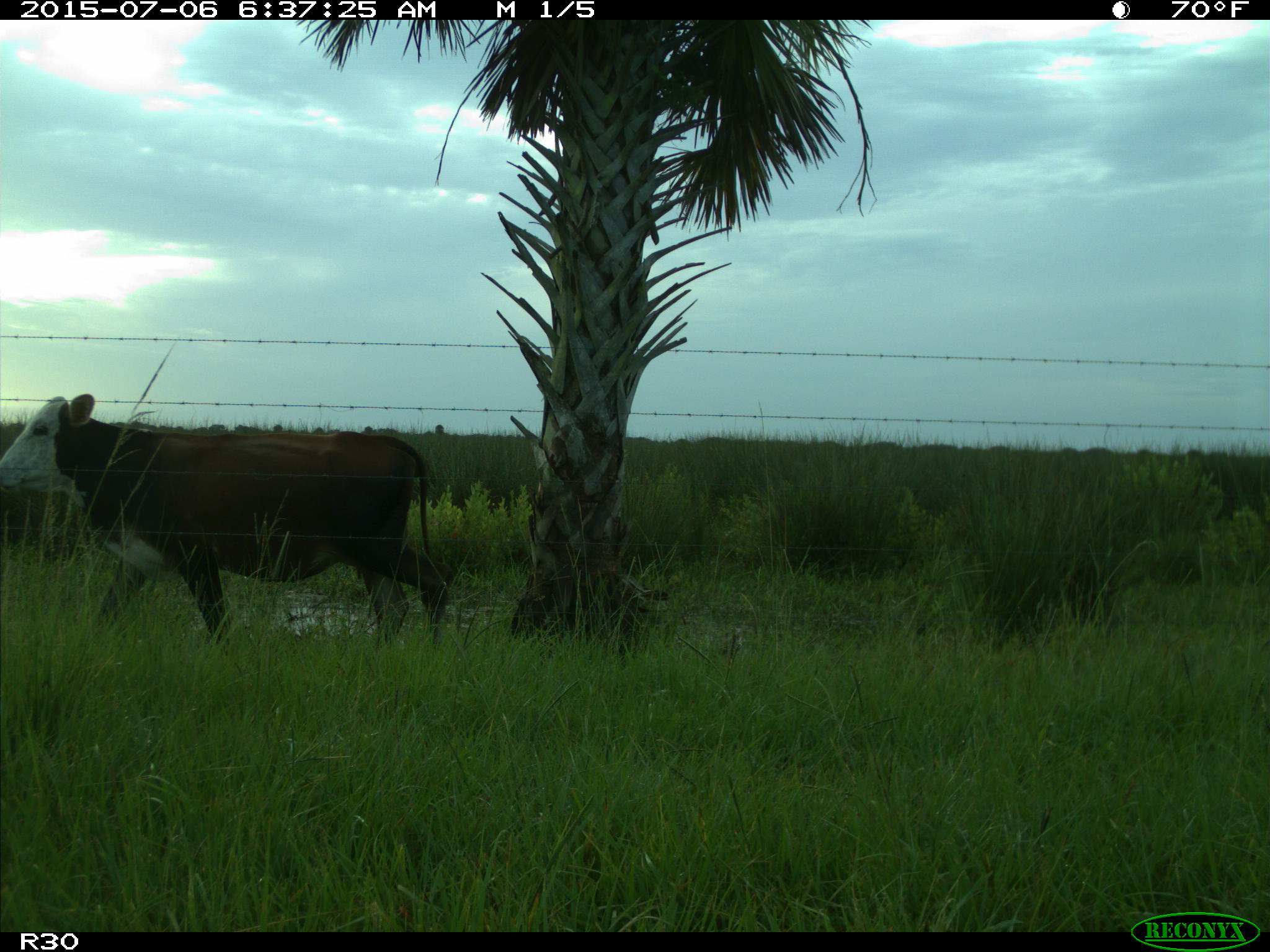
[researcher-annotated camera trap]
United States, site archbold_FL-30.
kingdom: Animalia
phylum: Chordata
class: Mammalia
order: Artiodactyla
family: Bovidae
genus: Bos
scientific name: Bos taurus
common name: domestic cow